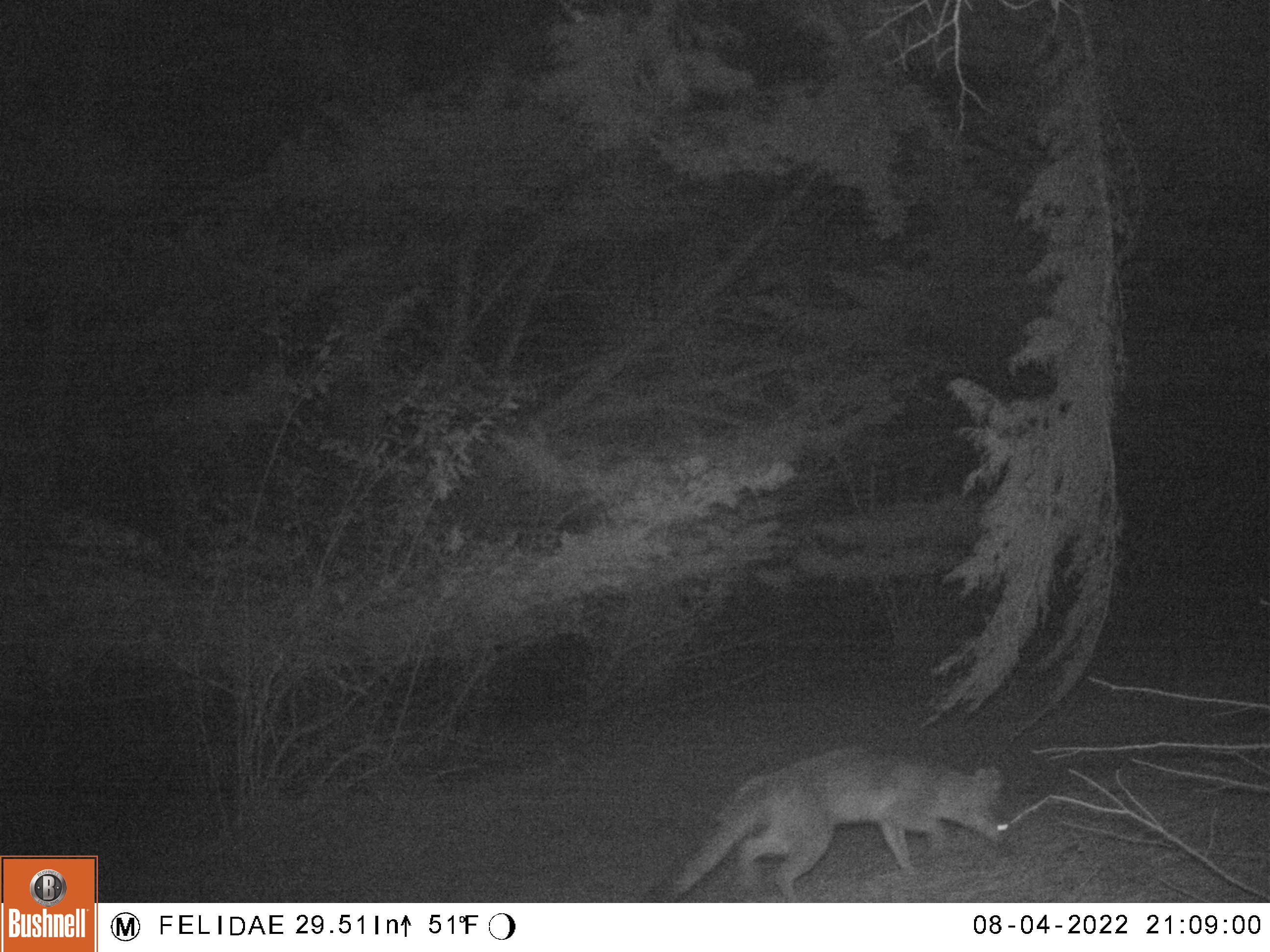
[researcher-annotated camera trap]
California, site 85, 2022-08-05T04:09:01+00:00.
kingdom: Animalia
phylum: Chordata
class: Mammalia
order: Carnivora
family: Canidae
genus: Urocyon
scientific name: Urocyon cinereoargenteus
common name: gray fox